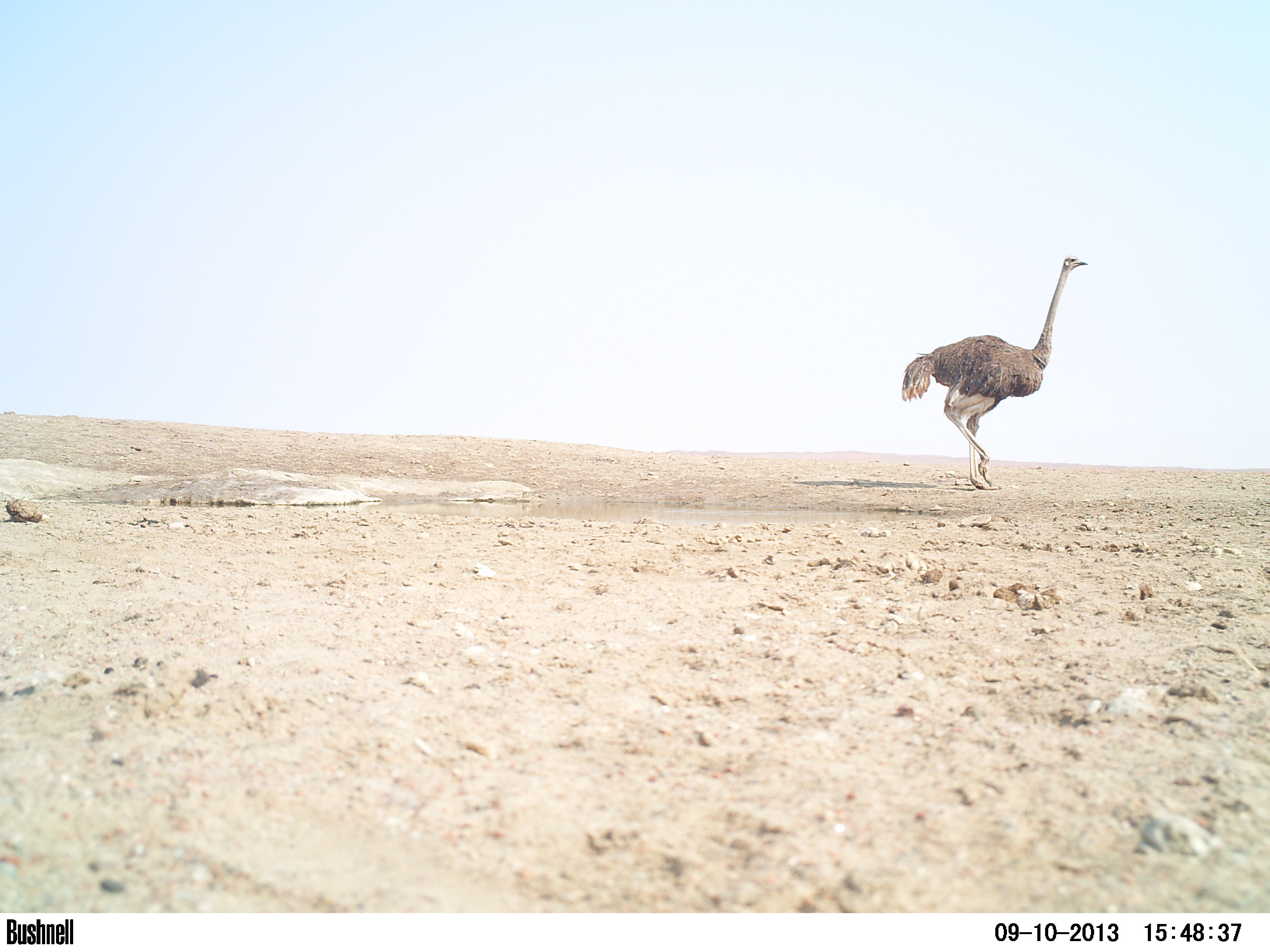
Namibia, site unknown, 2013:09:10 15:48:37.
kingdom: Animalia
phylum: Chordata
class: Aves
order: Struthioniformes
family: Struthionidae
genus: Struthio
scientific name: Struthio camelus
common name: common ostrich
Struthio camelus (common ostrich).